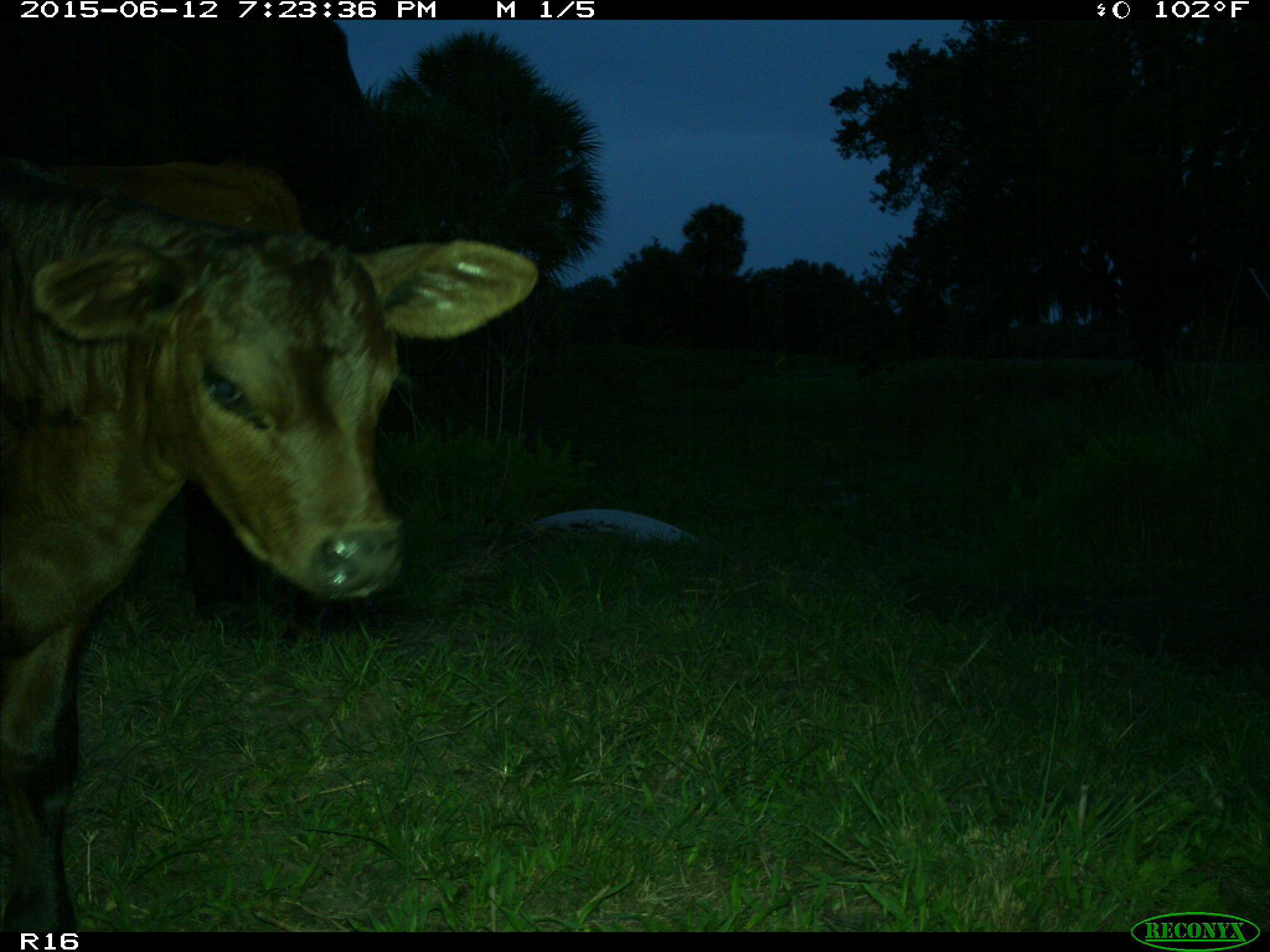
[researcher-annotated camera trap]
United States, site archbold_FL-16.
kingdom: Animalia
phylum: Chordata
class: Mammalia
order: Artiodactyla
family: Bovidae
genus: Bos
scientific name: Bos taurus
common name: domestic cow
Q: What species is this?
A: Bos taurus (domestic cow).